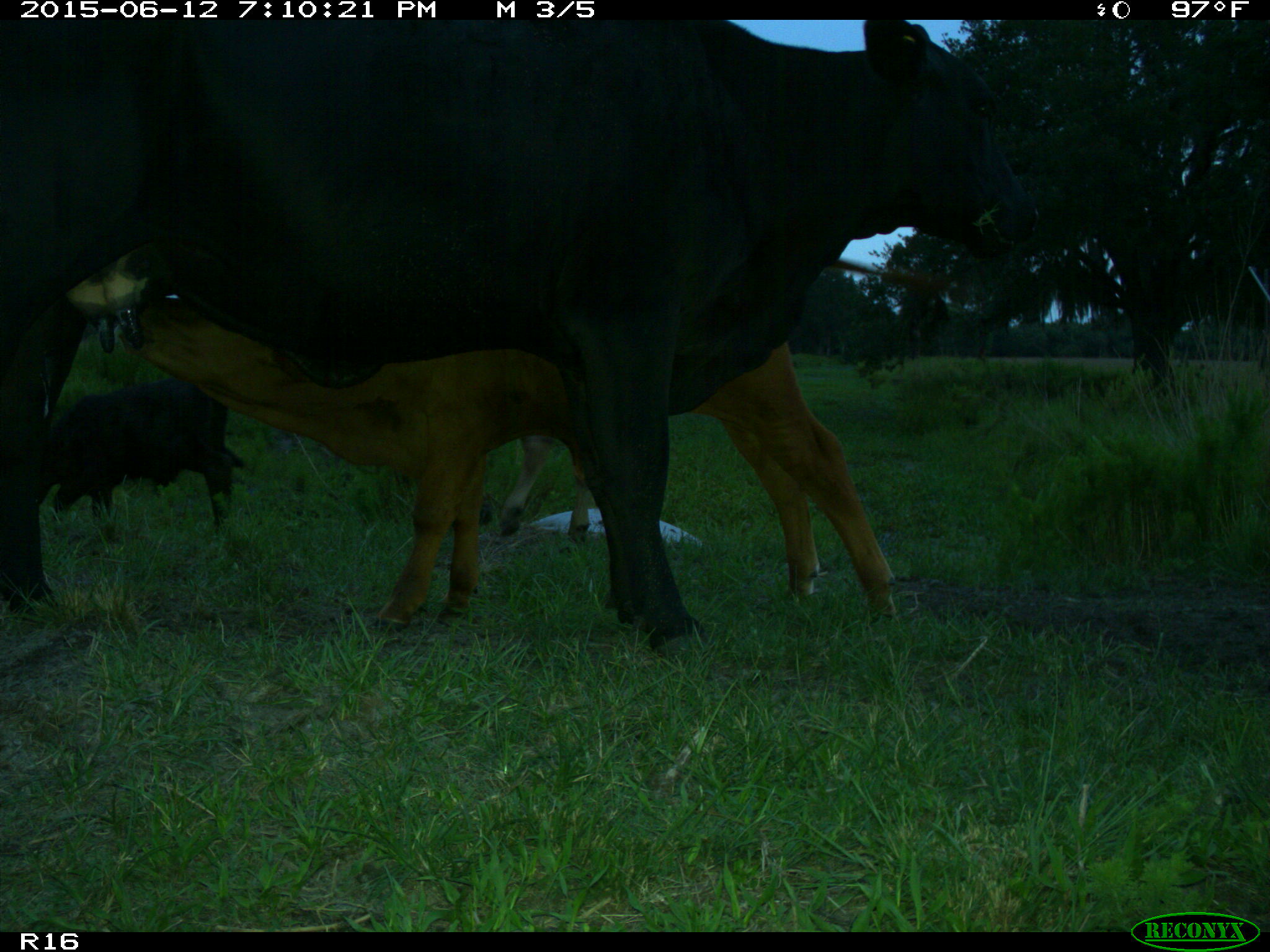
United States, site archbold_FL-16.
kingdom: Animalia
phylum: Chordata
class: Mammalia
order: Artiodactyla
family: Bovidae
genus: Bos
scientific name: Bos taurus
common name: domestic cow